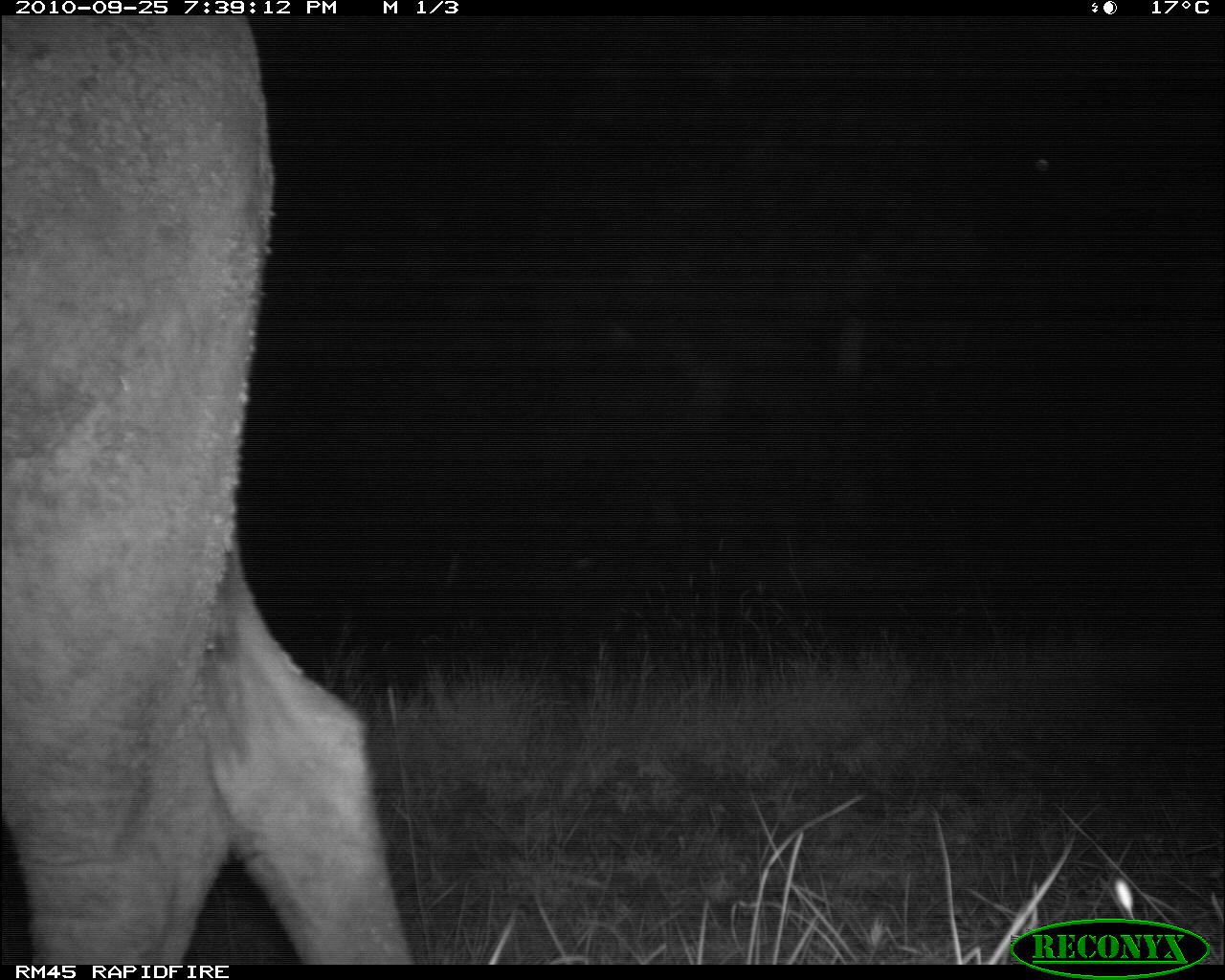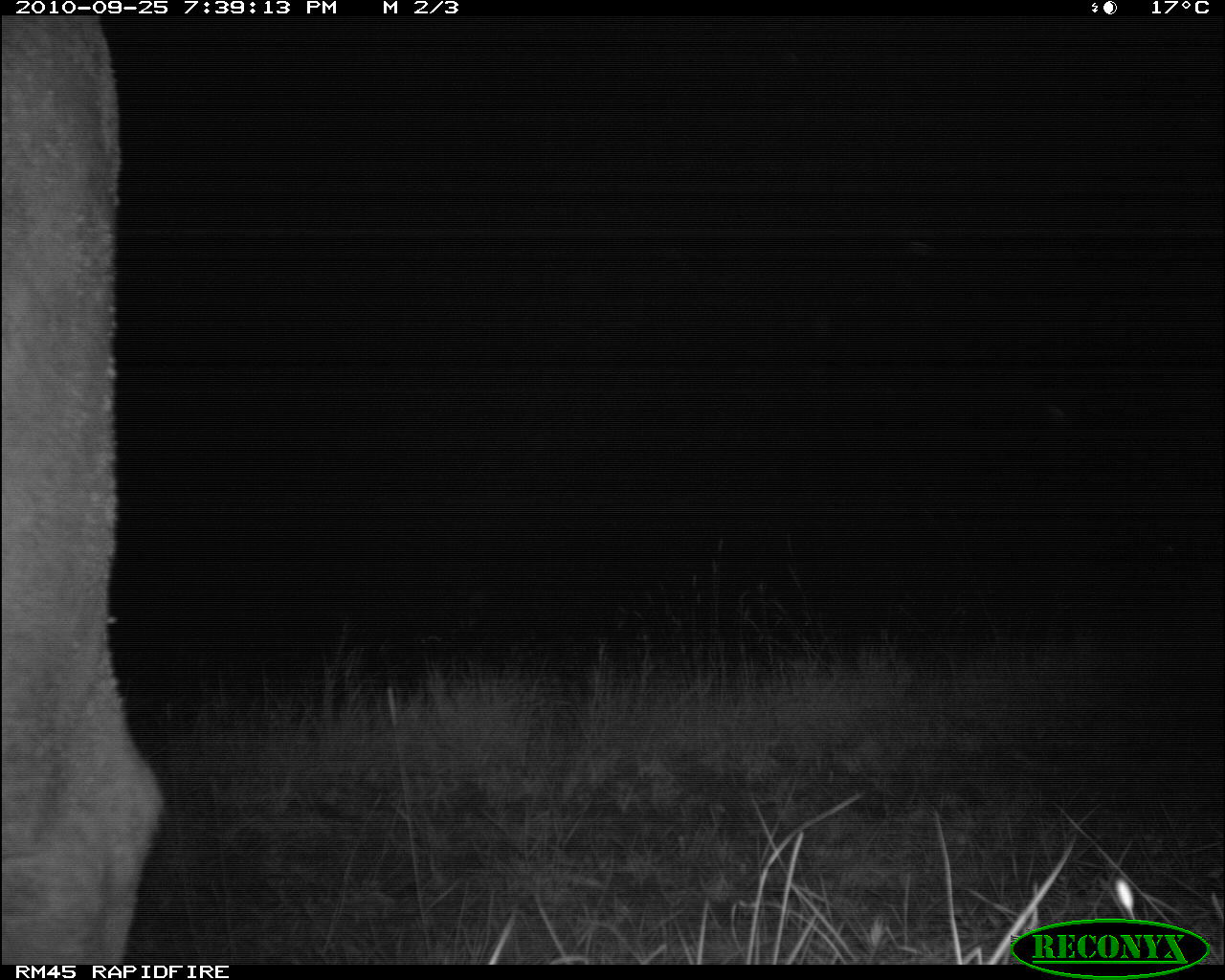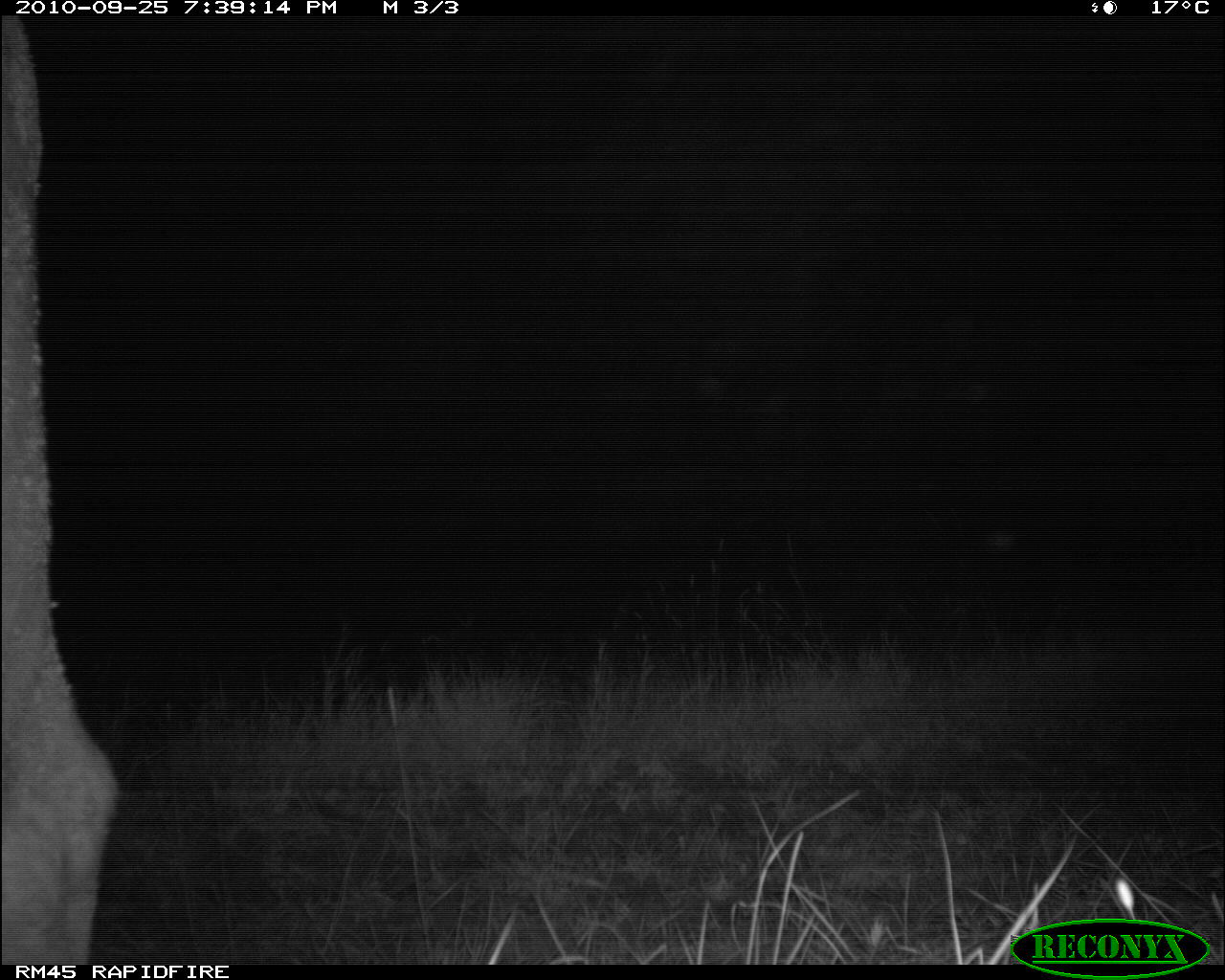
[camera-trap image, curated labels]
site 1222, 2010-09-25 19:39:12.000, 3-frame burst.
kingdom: Animalia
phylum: Chordata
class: Mammalia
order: Artiodactyla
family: Bovidae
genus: Syncerus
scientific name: Syncerus caffer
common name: african buffalo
Syncerus caffer (african buffalo), count 1.